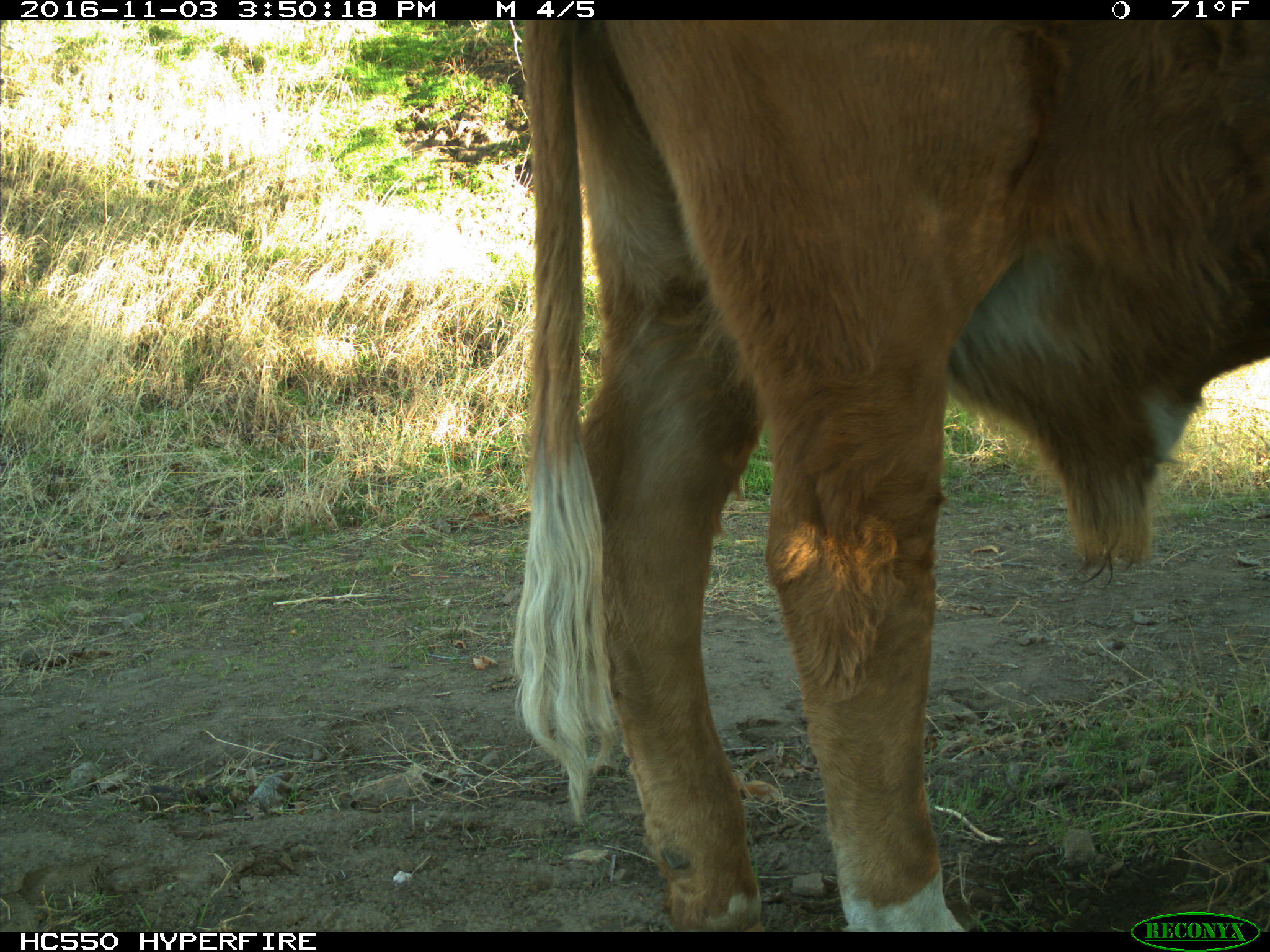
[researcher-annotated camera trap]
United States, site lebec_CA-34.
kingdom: Animalia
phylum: Chordata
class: Mammalia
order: Artiodactyla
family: Bovidae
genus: Bos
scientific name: Bos taurus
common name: domestic cow